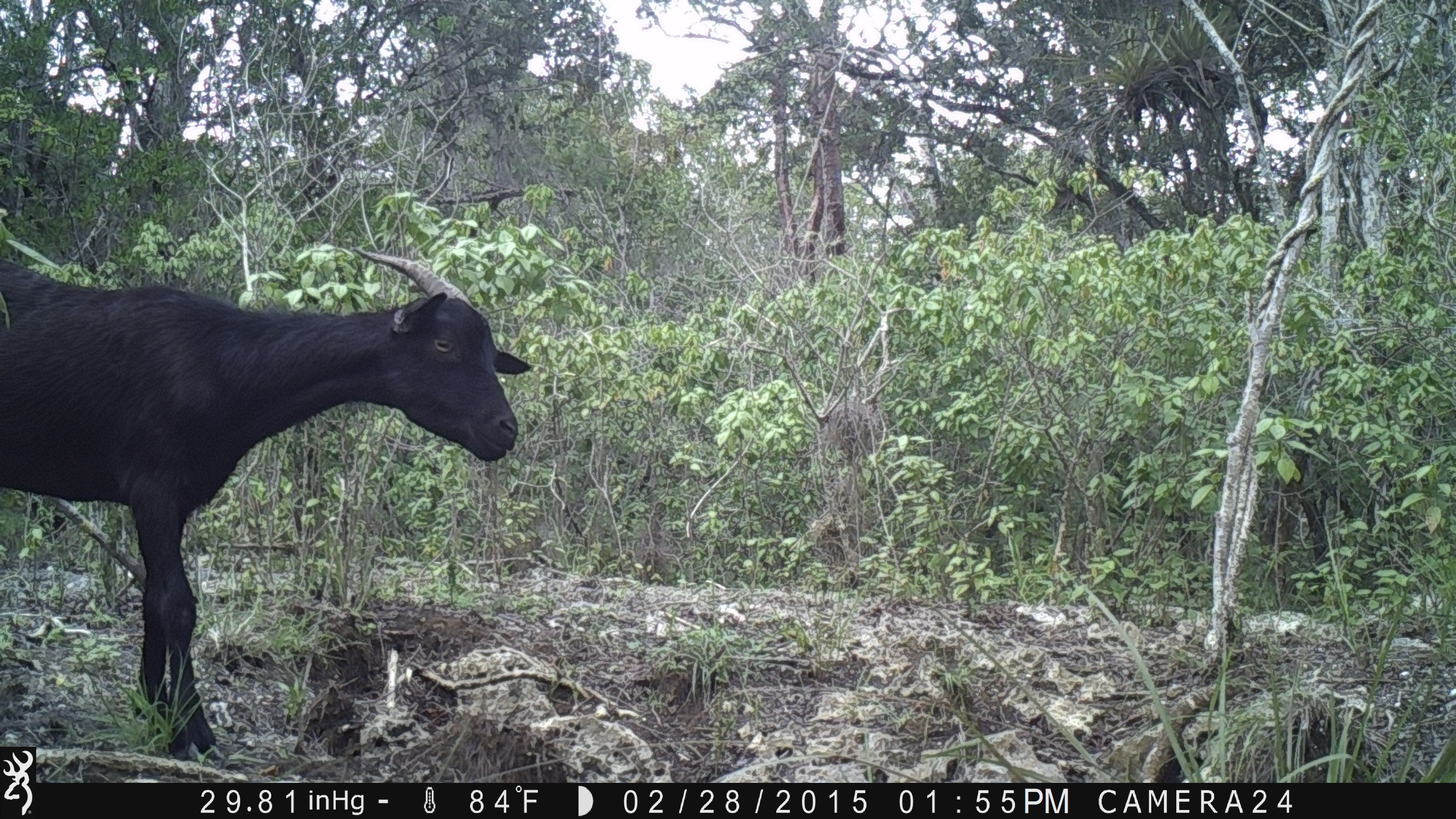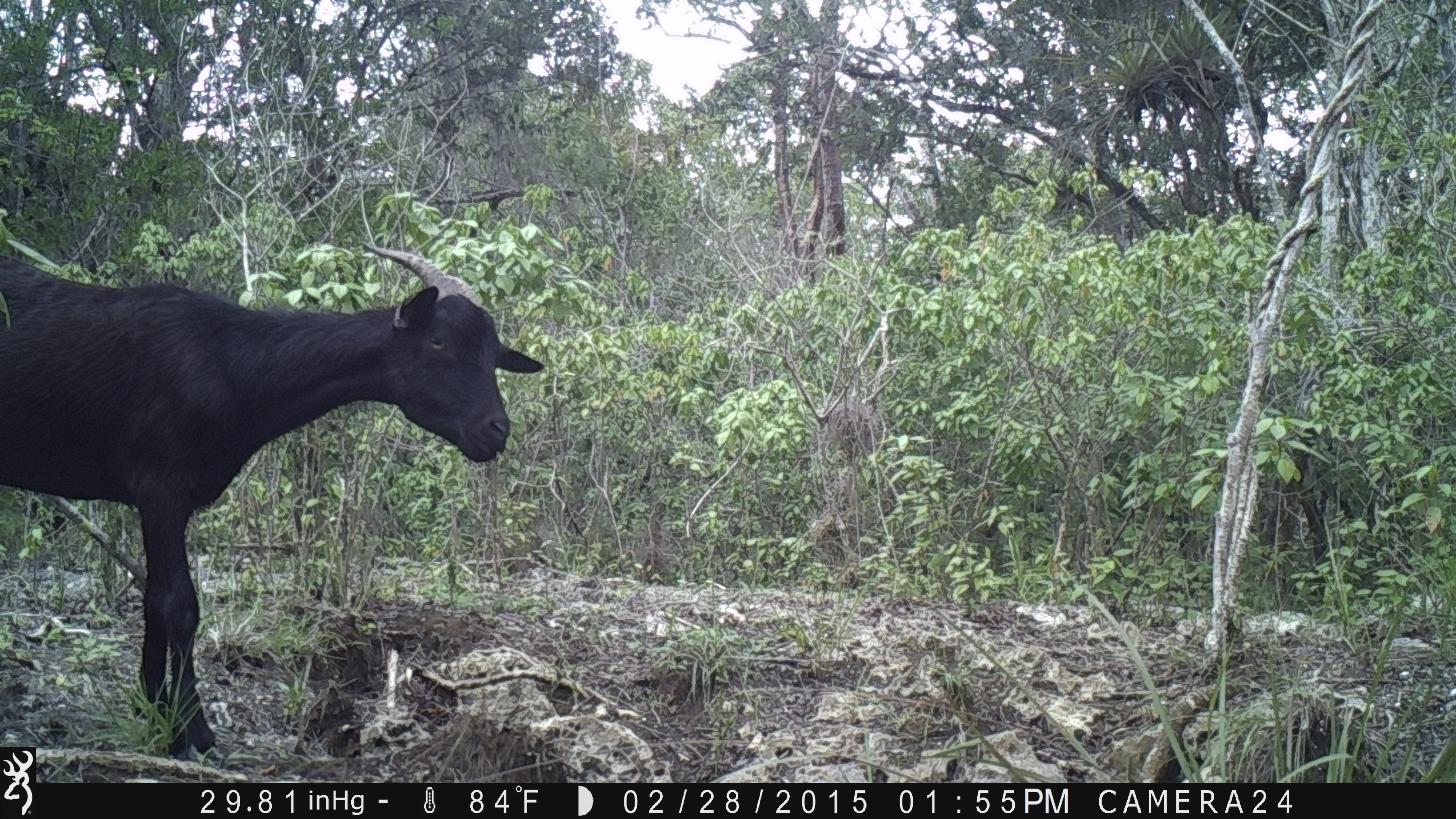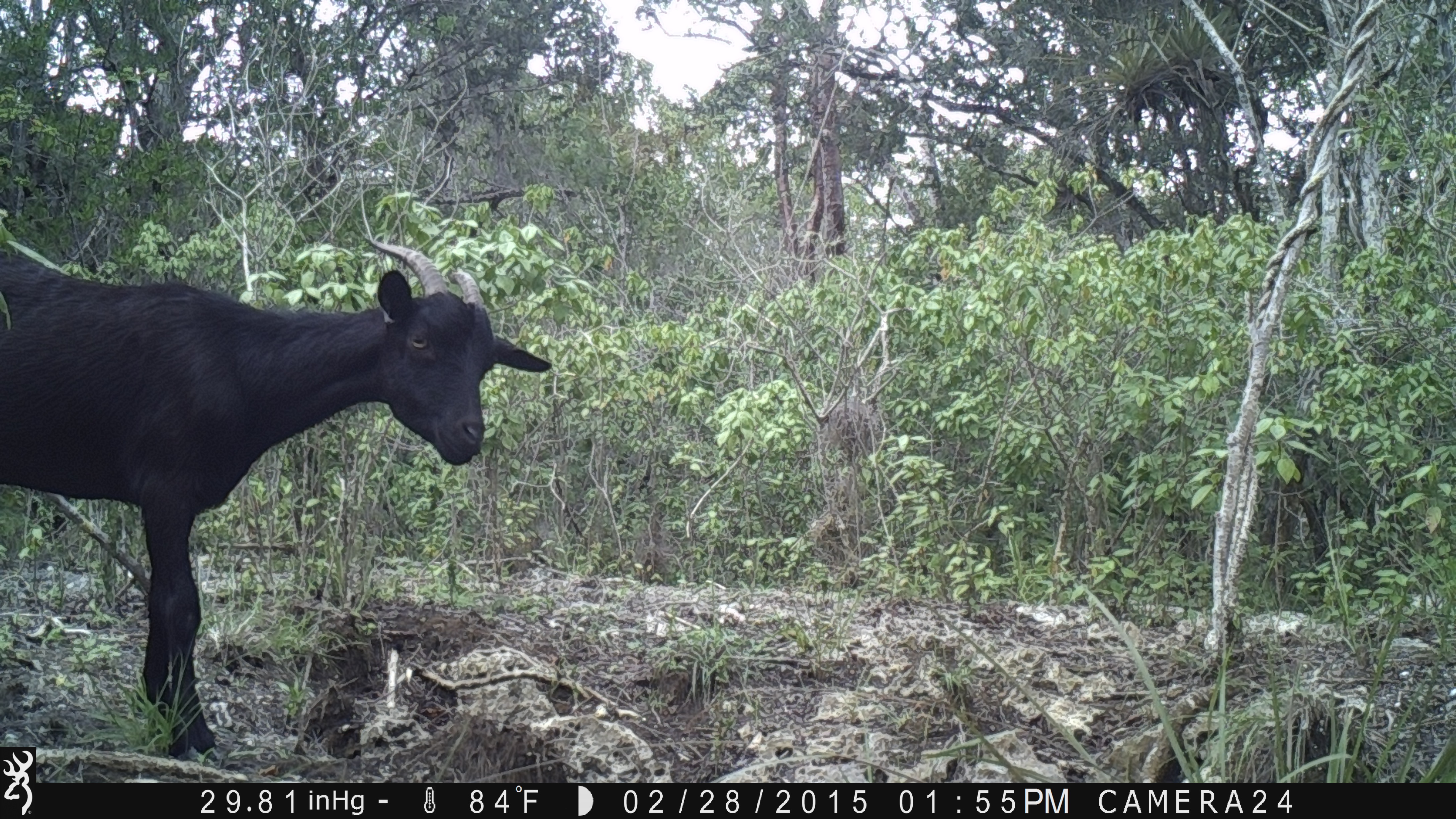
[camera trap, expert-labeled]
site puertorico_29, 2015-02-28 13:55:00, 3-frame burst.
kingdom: Animalia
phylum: Chordata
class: Mammalia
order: Artiodactyla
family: Bovidae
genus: Capra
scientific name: Capra hircus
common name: goat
Goat (Capra hircus).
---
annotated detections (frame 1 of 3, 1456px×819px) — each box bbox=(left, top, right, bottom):
goat: bbox=(0, 239, 519, 743)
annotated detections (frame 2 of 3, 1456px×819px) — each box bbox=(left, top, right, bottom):
goat: bbox=(0, 235, 545, 767)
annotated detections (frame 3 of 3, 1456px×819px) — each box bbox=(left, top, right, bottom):
goat: bbox=(0, 234, 554, 768)